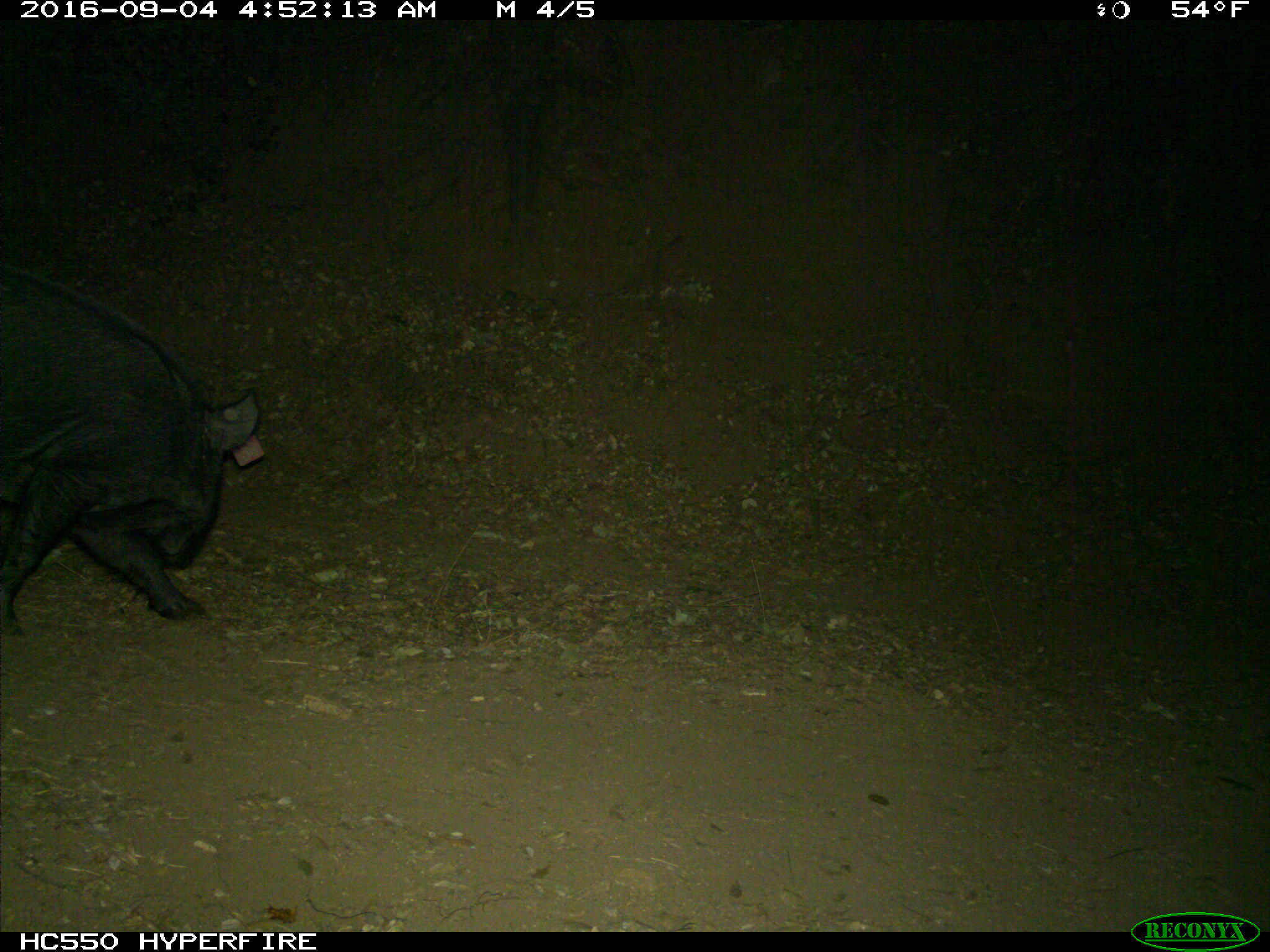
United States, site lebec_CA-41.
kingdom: Animalia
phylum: Chordata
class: Mammalia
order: Artiodactyla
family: Suidae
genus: Sus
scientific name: Sus scrofa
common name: wild boar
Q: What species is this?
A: Sus scrofa (wild boar).